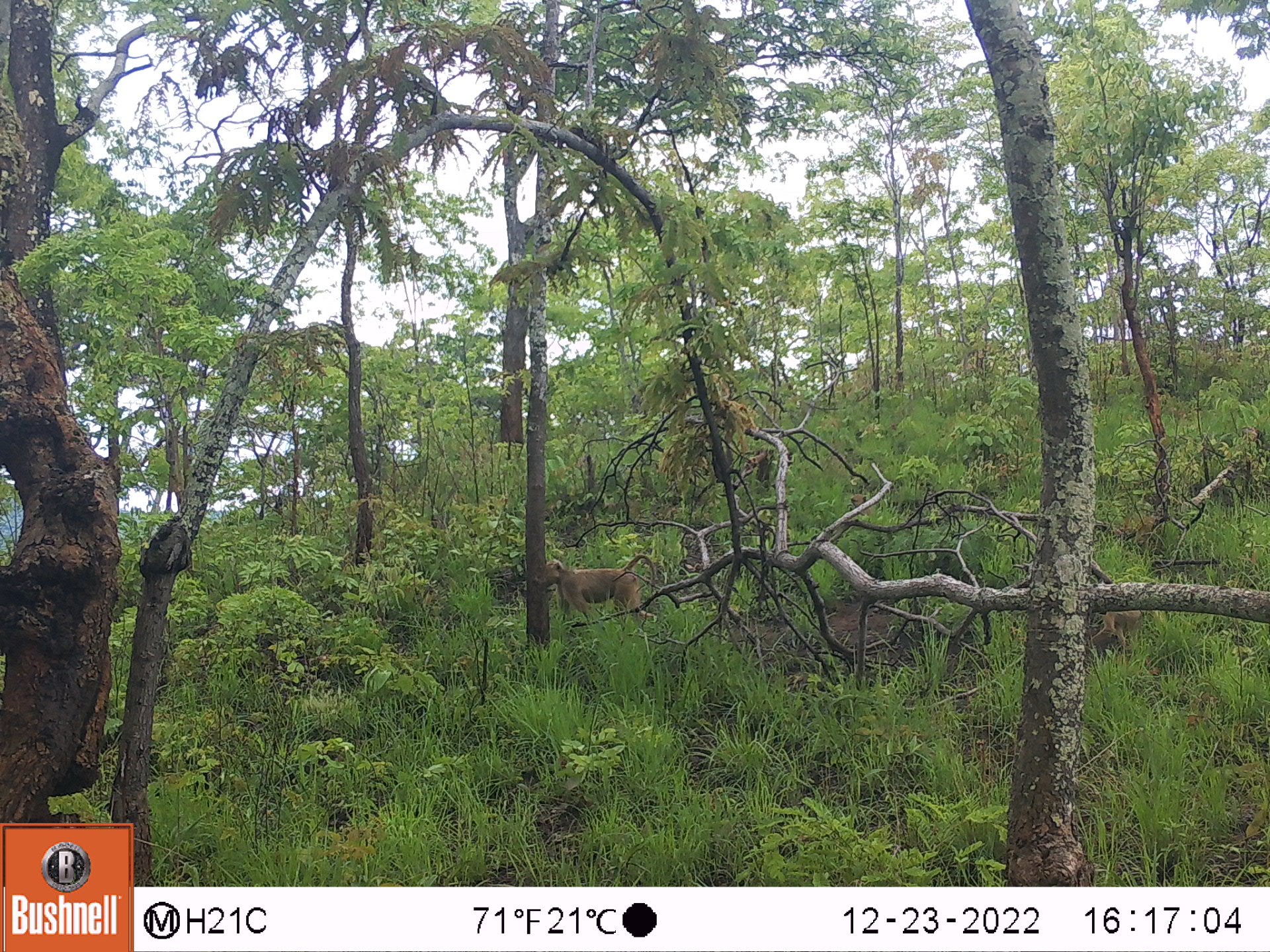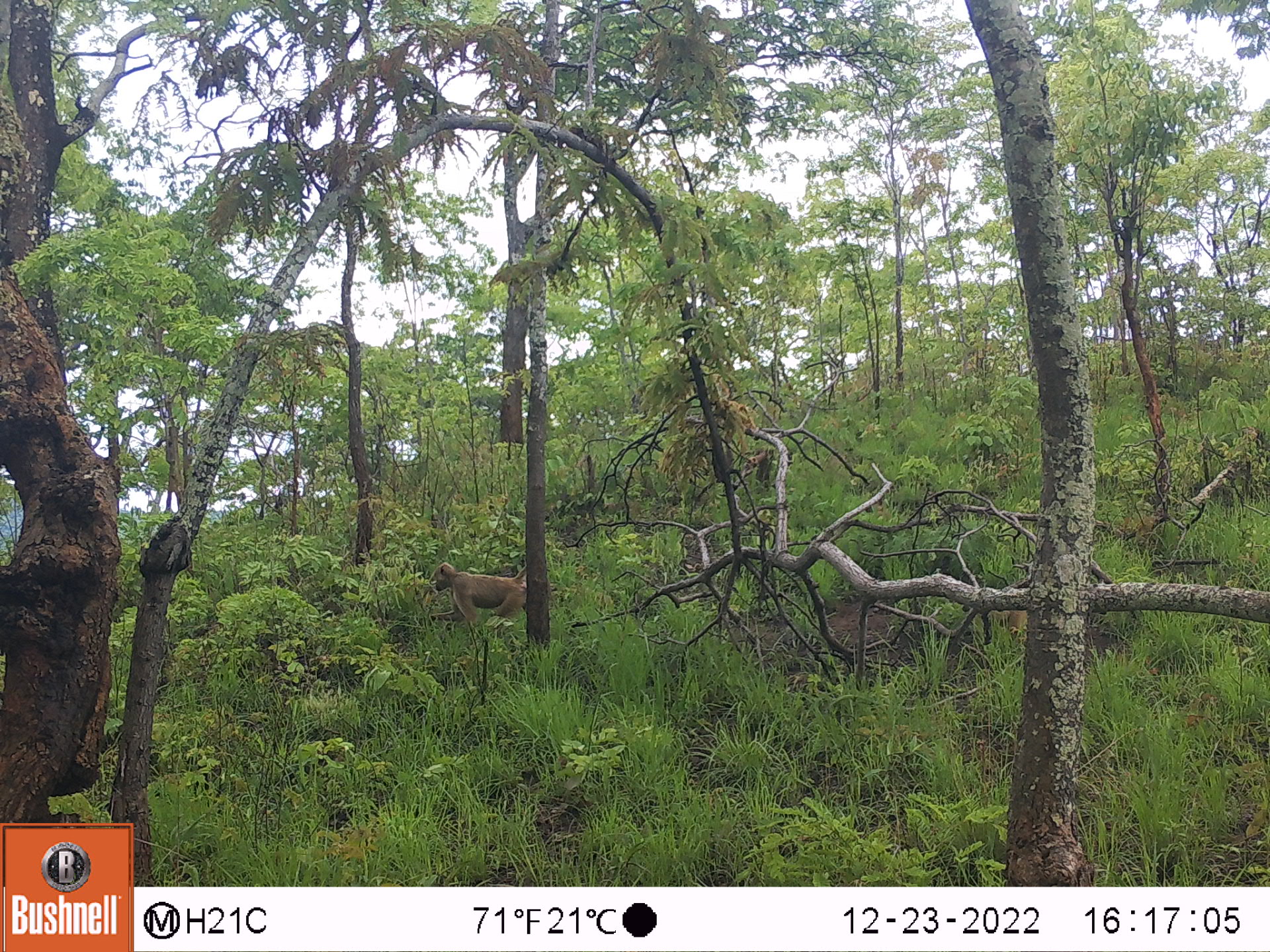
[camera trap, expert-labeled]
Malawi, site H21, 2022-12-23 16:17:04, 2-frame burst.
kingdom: Animalia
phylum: Chordata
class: Mammalia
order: Primates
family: Cercopithecidae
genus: Papio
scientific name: Papio cynocephalus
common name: yellow baboon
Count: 1.